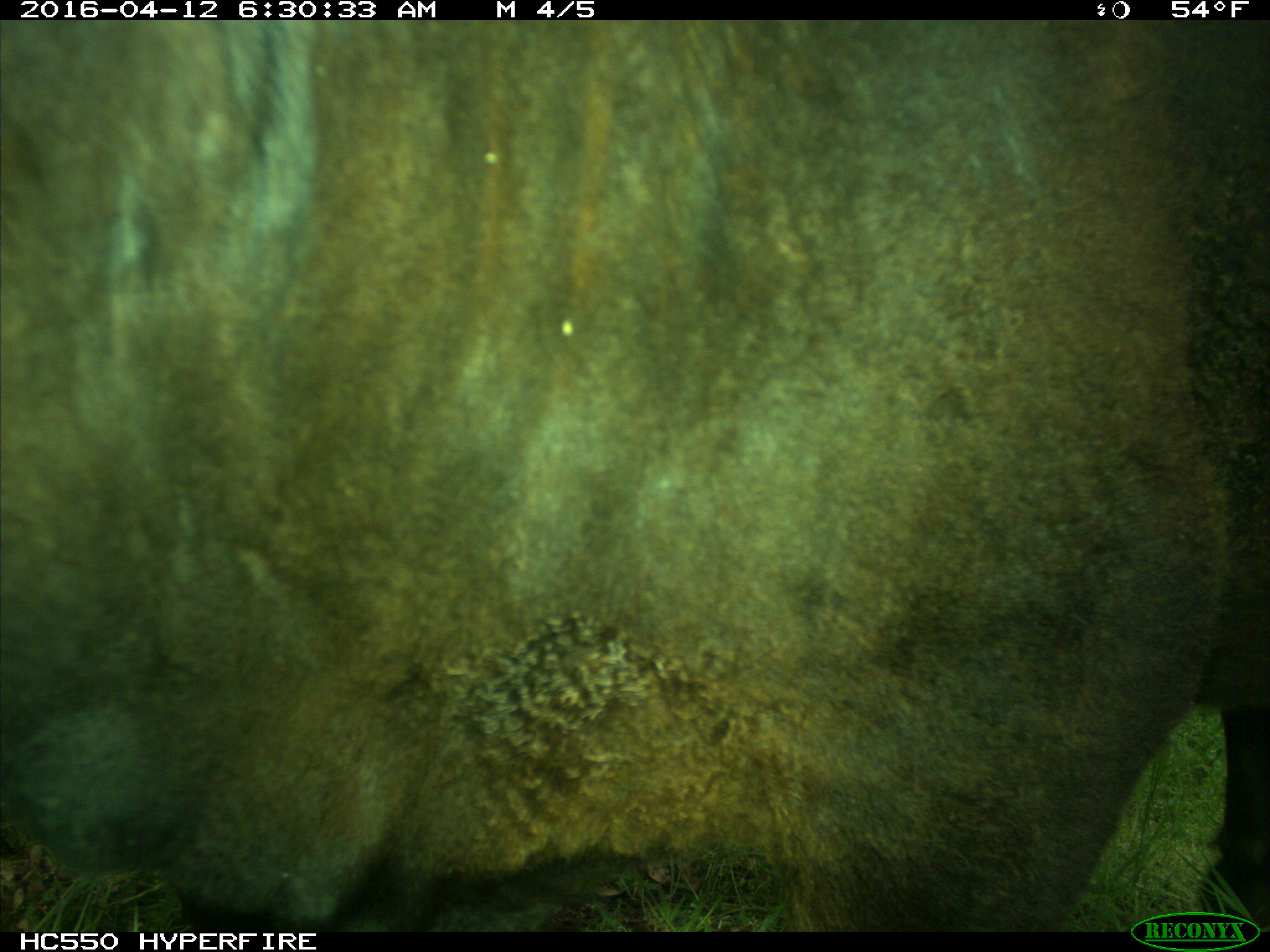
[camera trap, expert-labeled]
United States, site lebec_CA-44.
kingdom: Animalia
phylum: Chordata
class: Mammalia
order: Artiodactyla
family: Bovidae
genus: Bos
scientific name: Bos taurus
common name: domestic cow